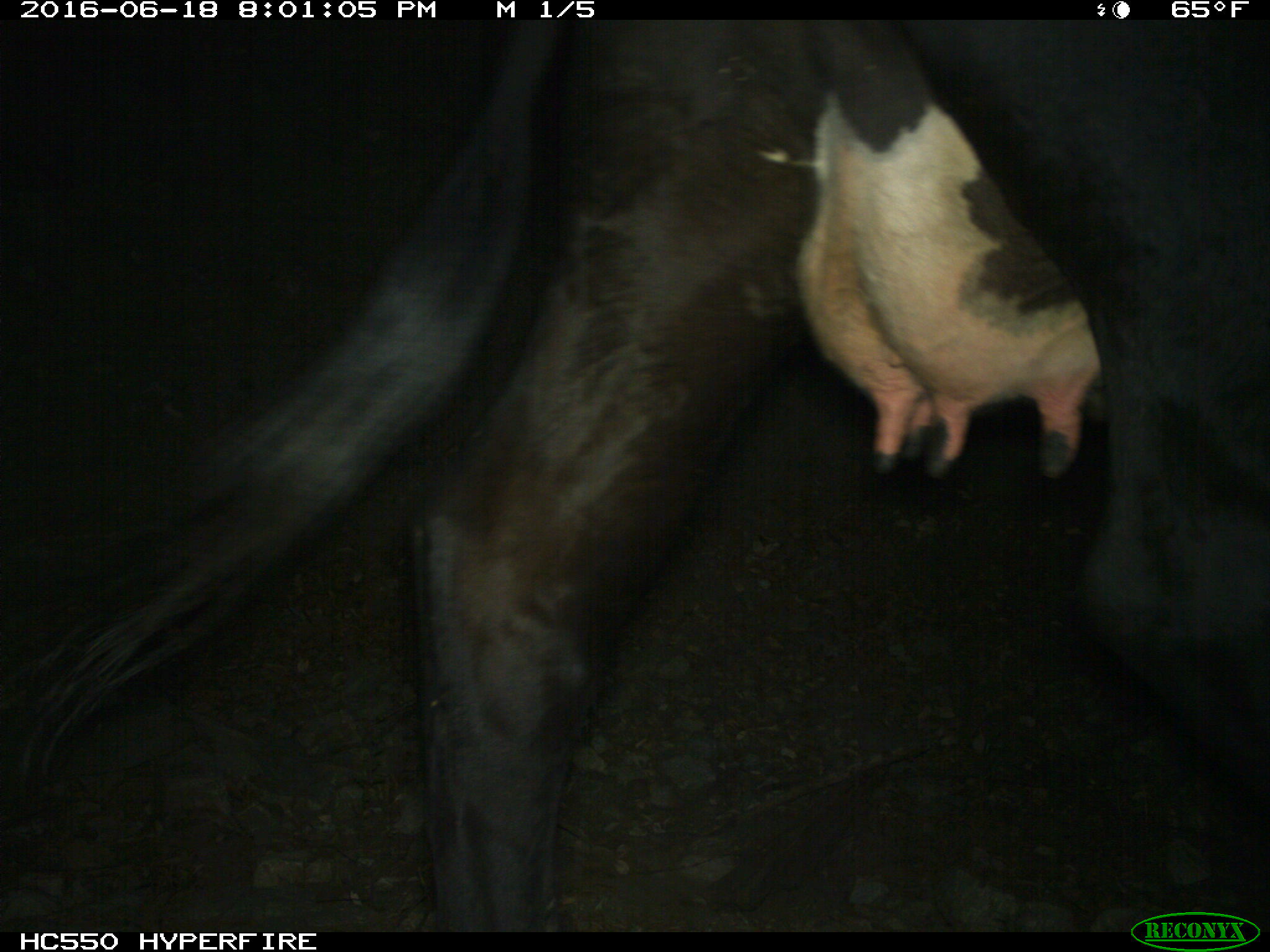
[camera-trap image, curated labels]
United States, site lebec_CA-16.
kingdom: Animalia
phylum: Chordata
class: Mammalia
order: Artiodactyla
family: Bovidae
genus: Bos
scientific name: Bos taurus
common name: domestic cow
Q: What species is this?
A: Bos taurus (domestic cow).